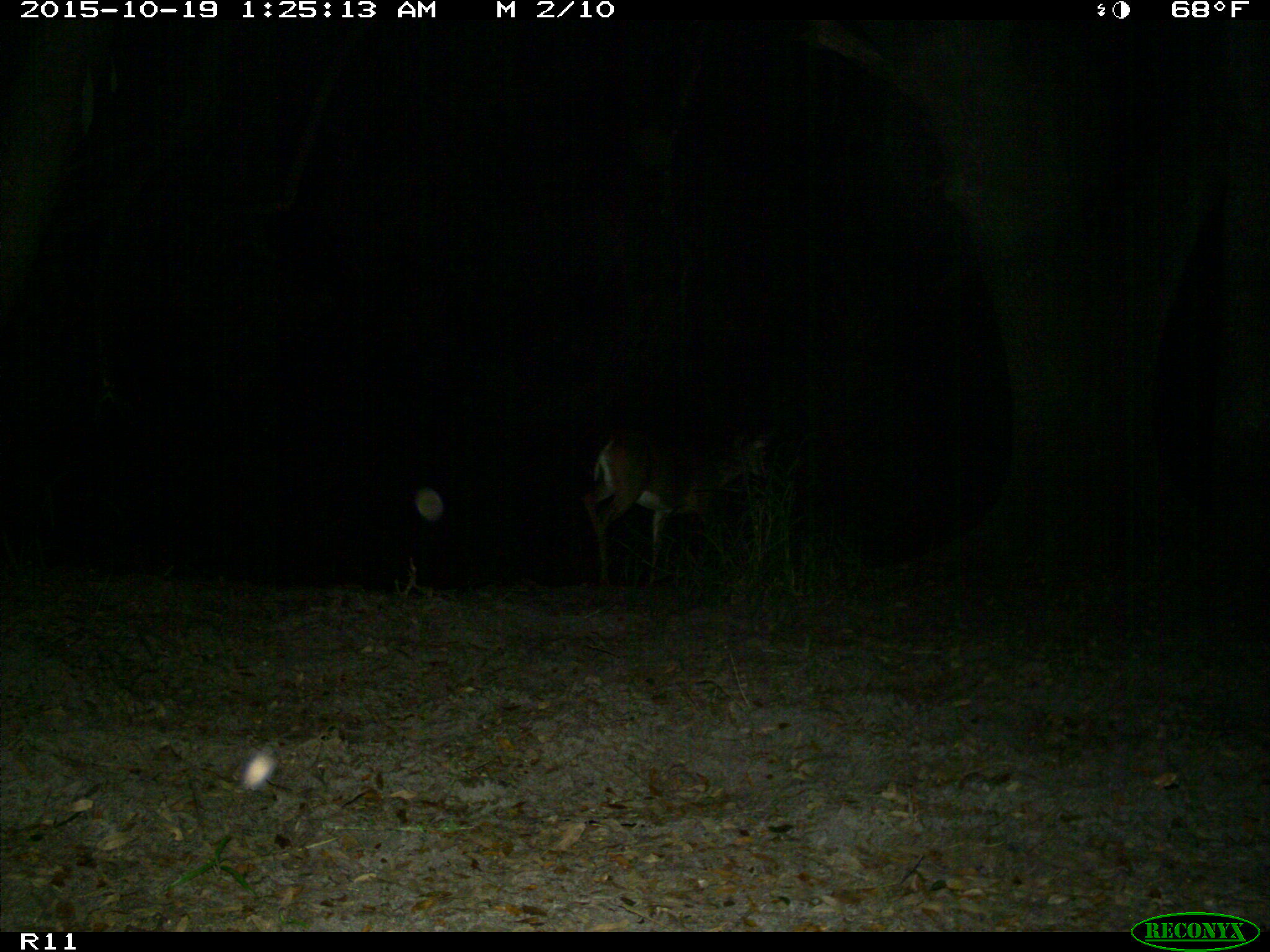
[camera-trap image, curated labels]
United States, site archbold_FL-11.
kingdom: Animalia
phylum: Chordata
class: Mammalia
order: Artiodactyla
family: Cervidae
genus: Odocoileus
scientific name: Odocoileus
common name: deer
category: unidentified deer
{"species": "unidentified deer (deer) (Odocoileus)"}